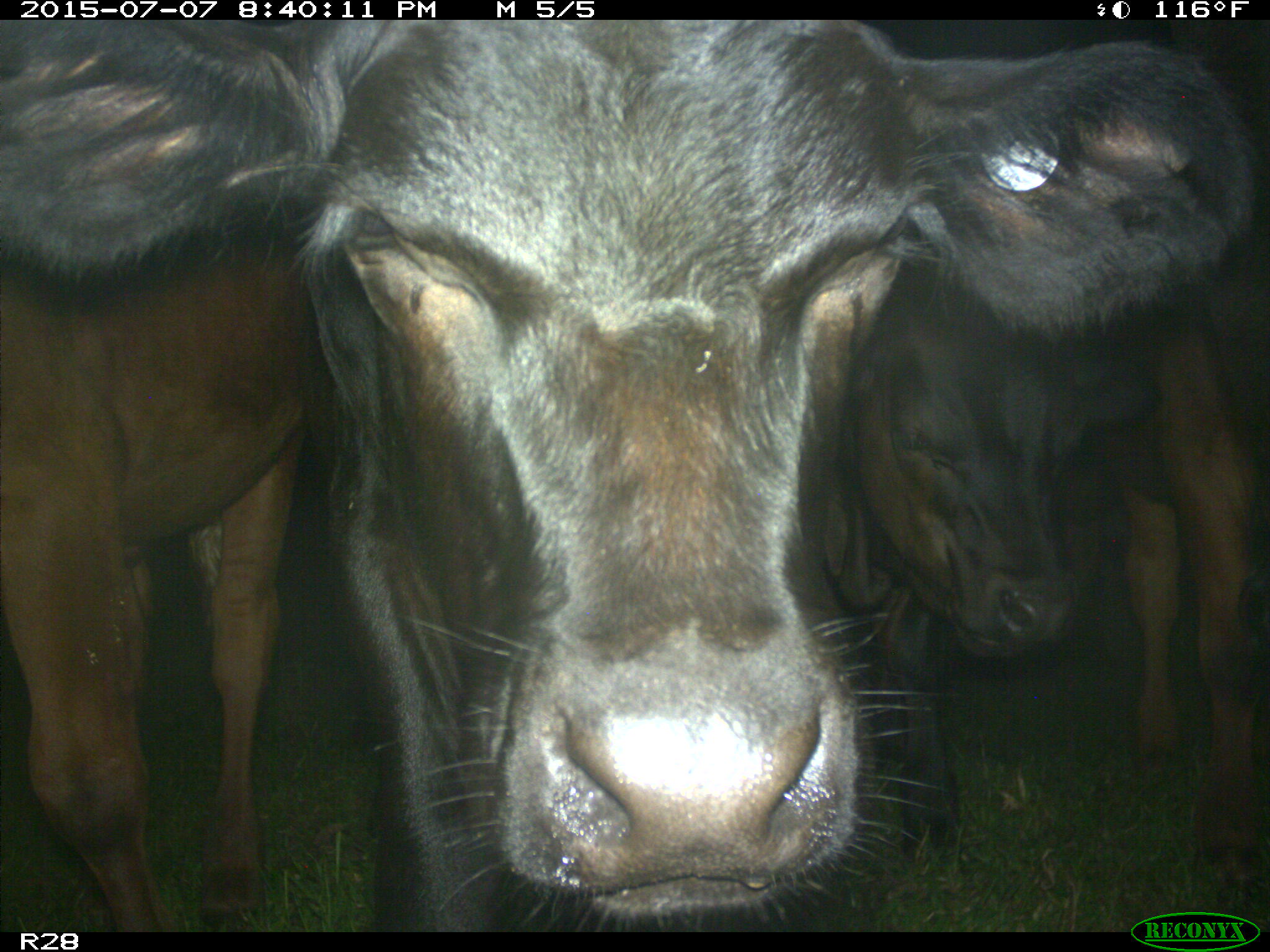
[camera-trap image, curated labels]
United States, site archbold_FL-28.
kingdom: Animalia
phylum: Chordata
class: Mammalia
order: Artiodactyla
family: Bovidae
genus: Bos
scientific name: Bos taurus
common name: domestic cow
Bos taurus (domestic cow).